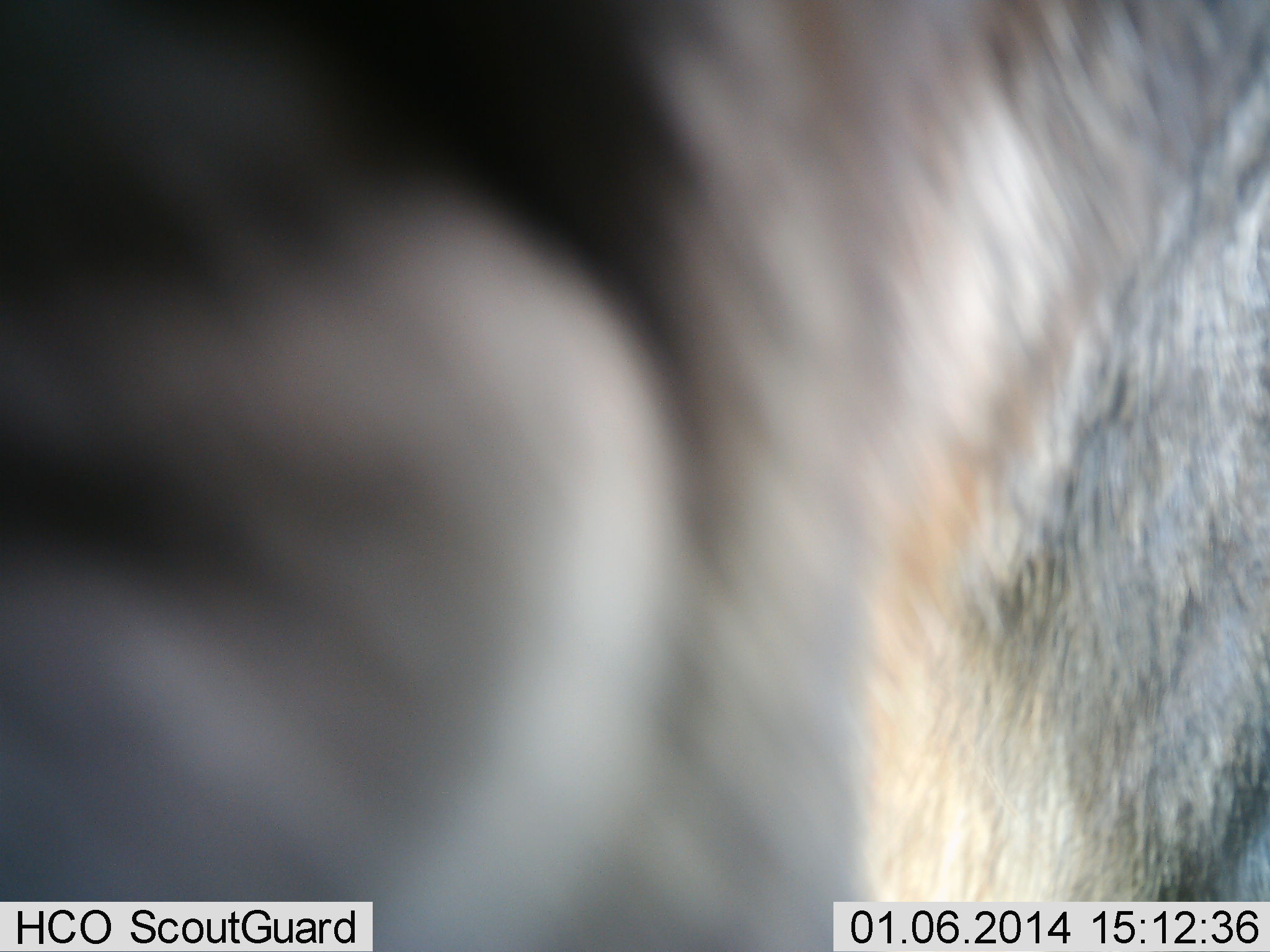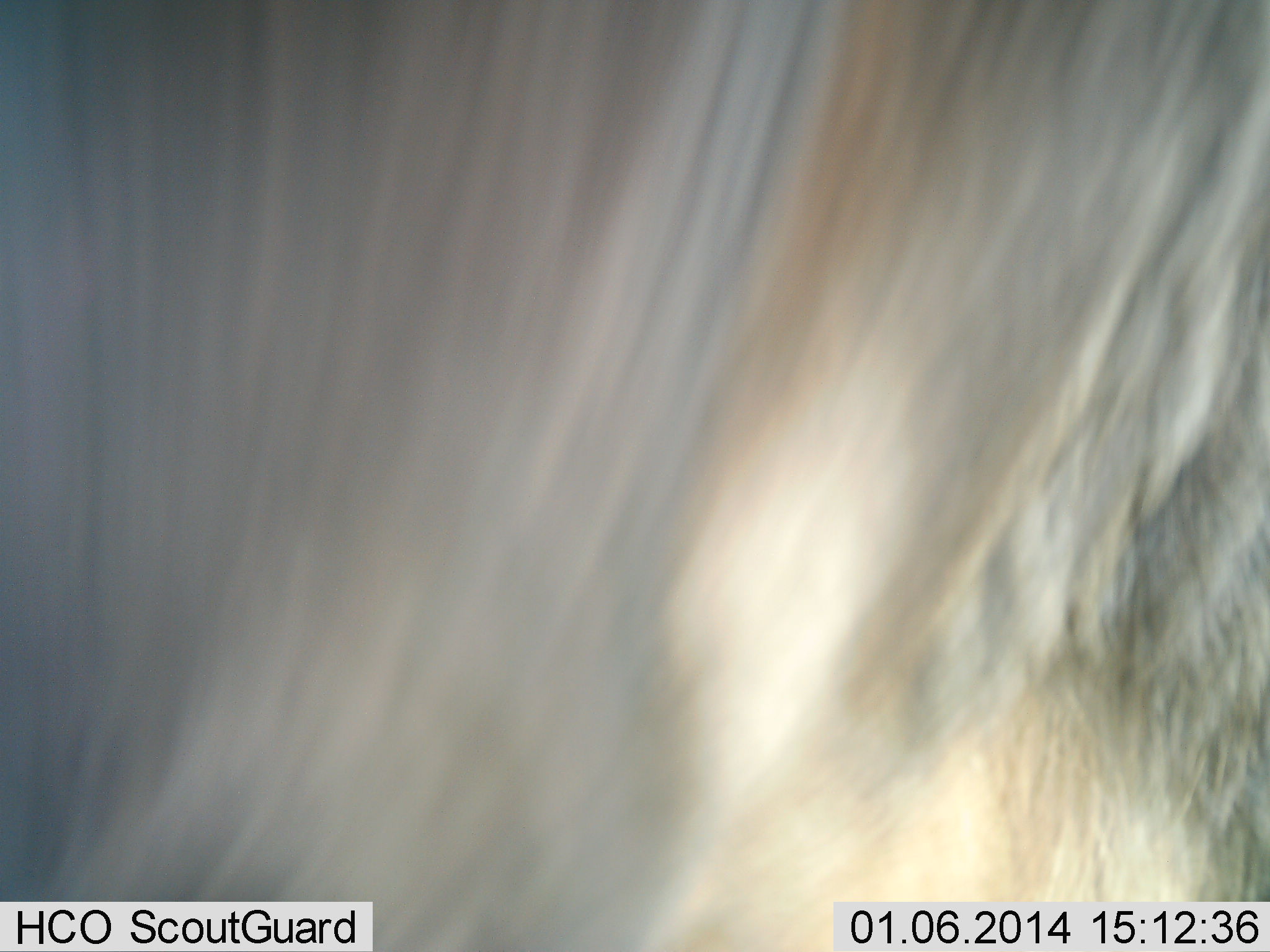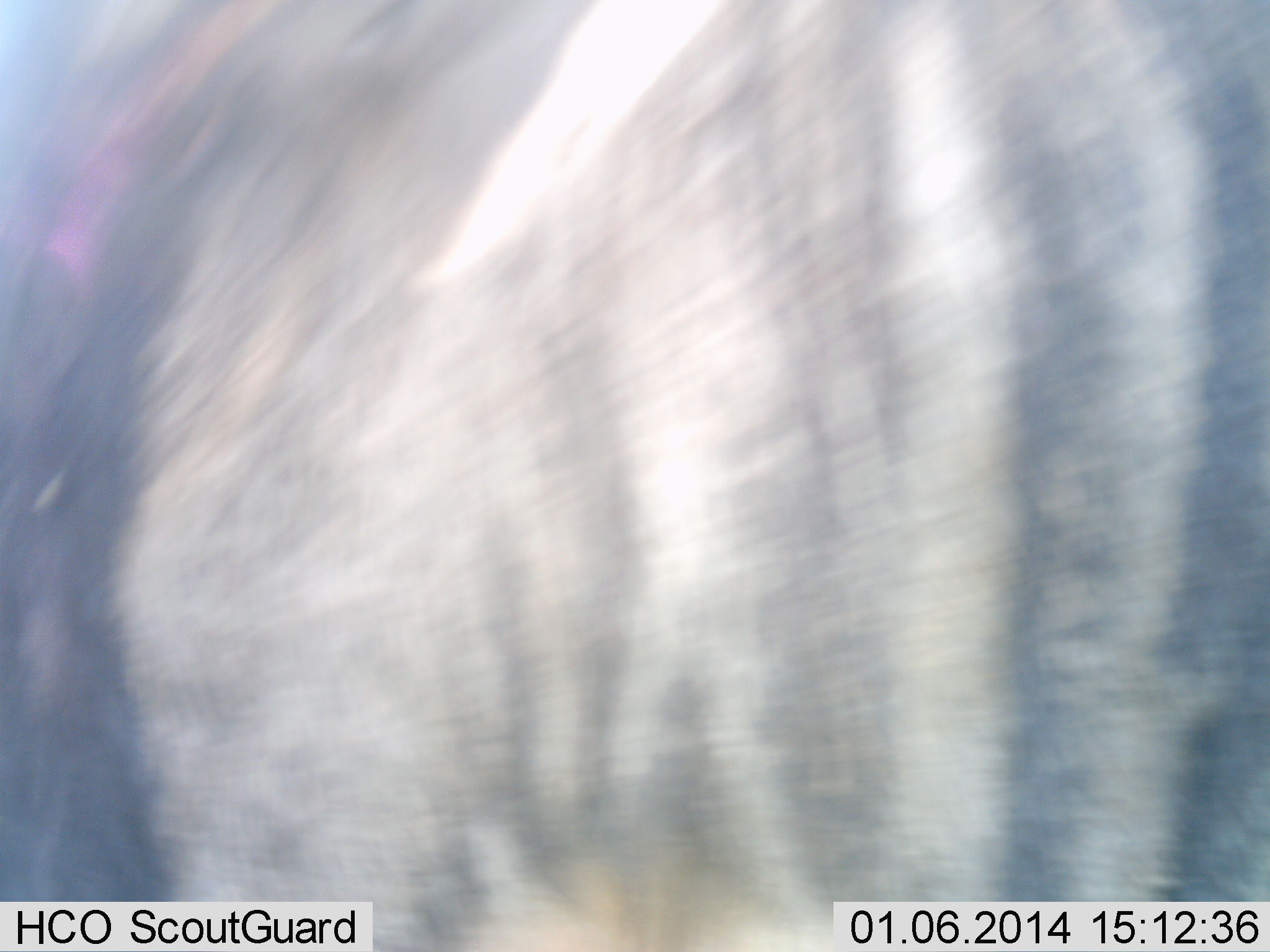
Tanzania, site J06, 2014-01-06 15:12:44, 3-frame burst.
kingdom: Animalia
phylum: Chordata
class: Mammalia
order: Artiodactyla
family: Bovidae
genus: Connochaetes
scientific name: Connochaetes taurinus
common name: blue wildebeest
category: wildebeest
Wildebeest (blue wildebeest) (Connochaetes taurinus), count 1. Behavior (volunteer vote fractions): standing 60%, resting 10%, moving 50%, interacting 0%. Young present (vote fraction): 0%. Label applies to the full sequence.